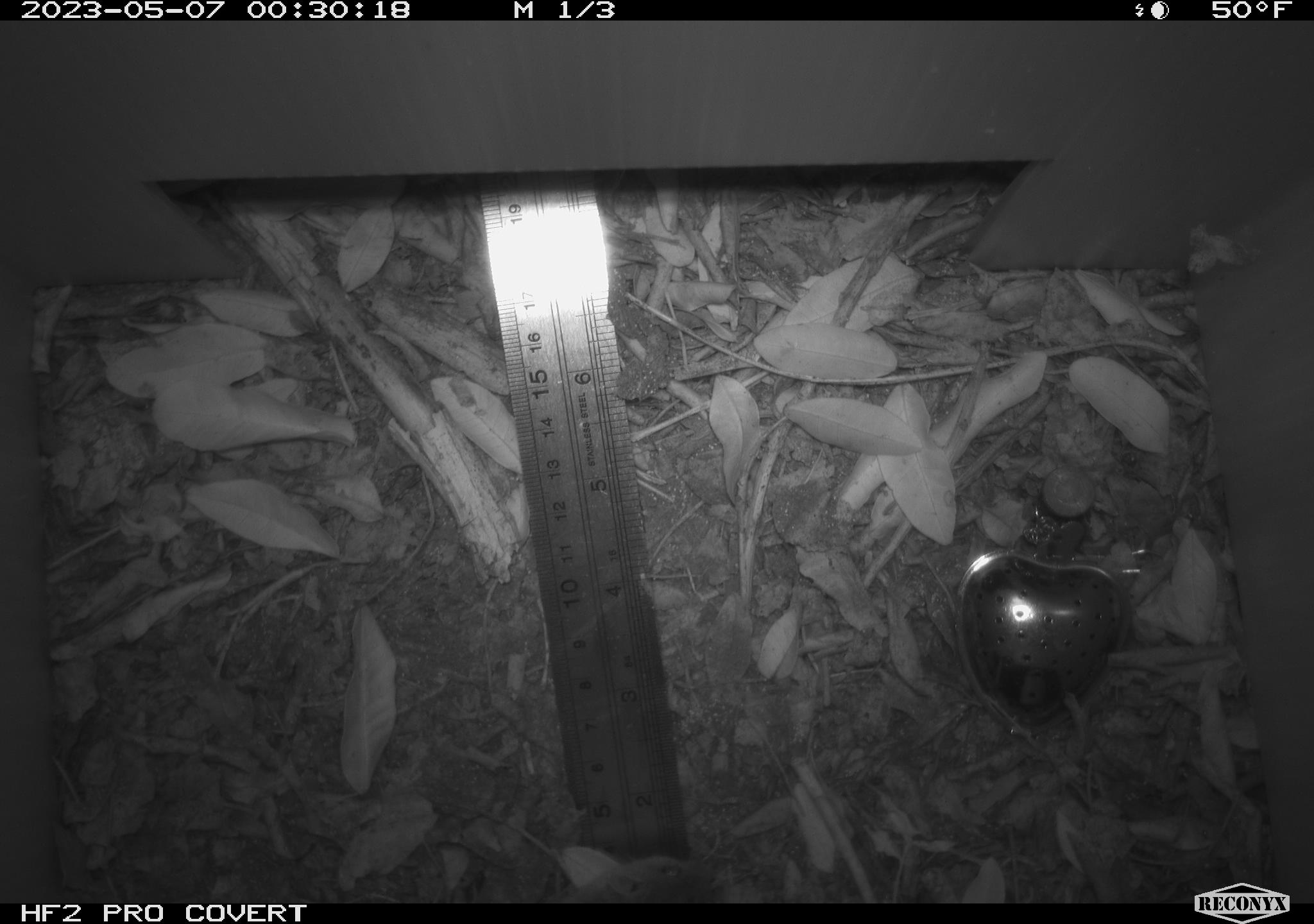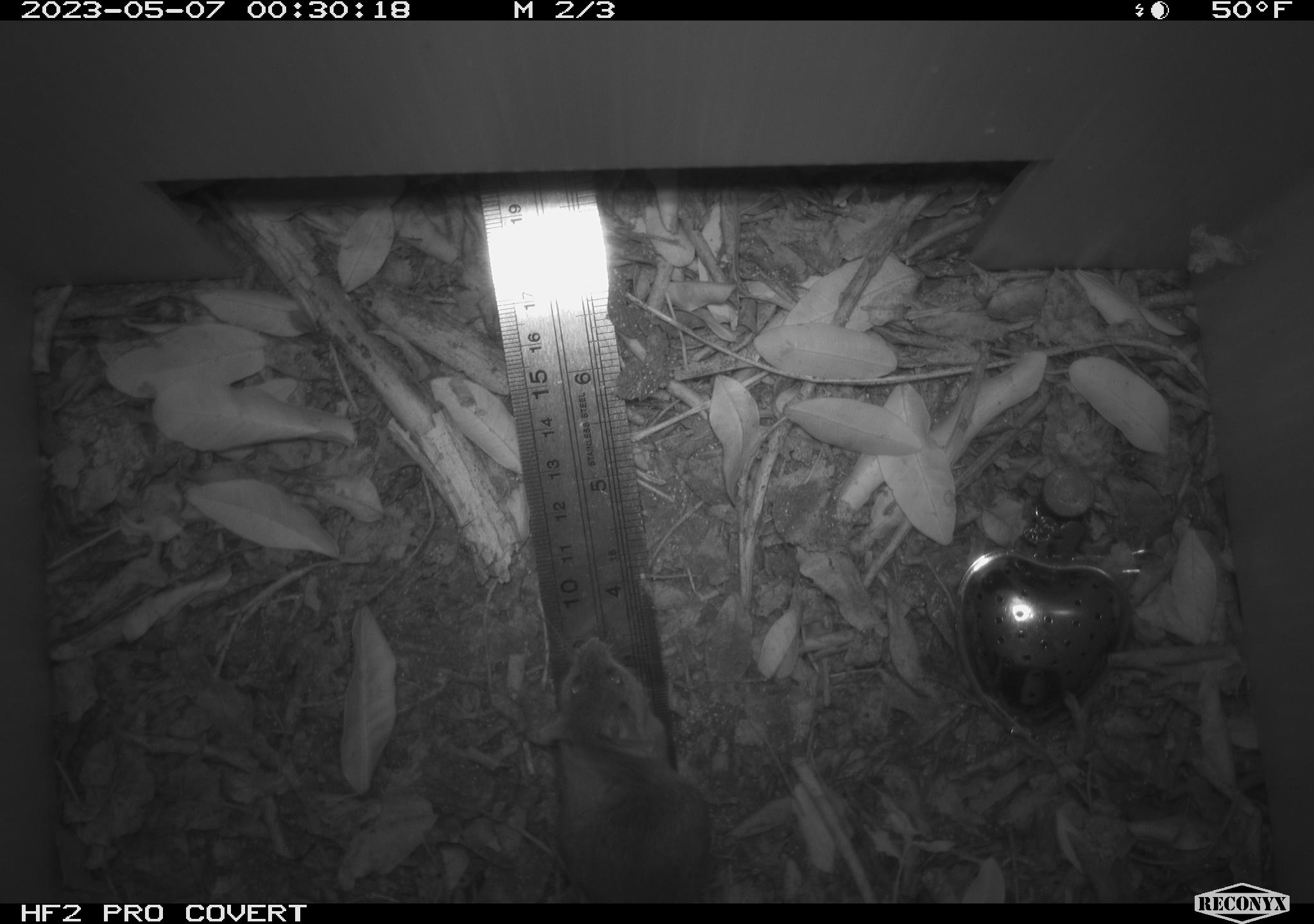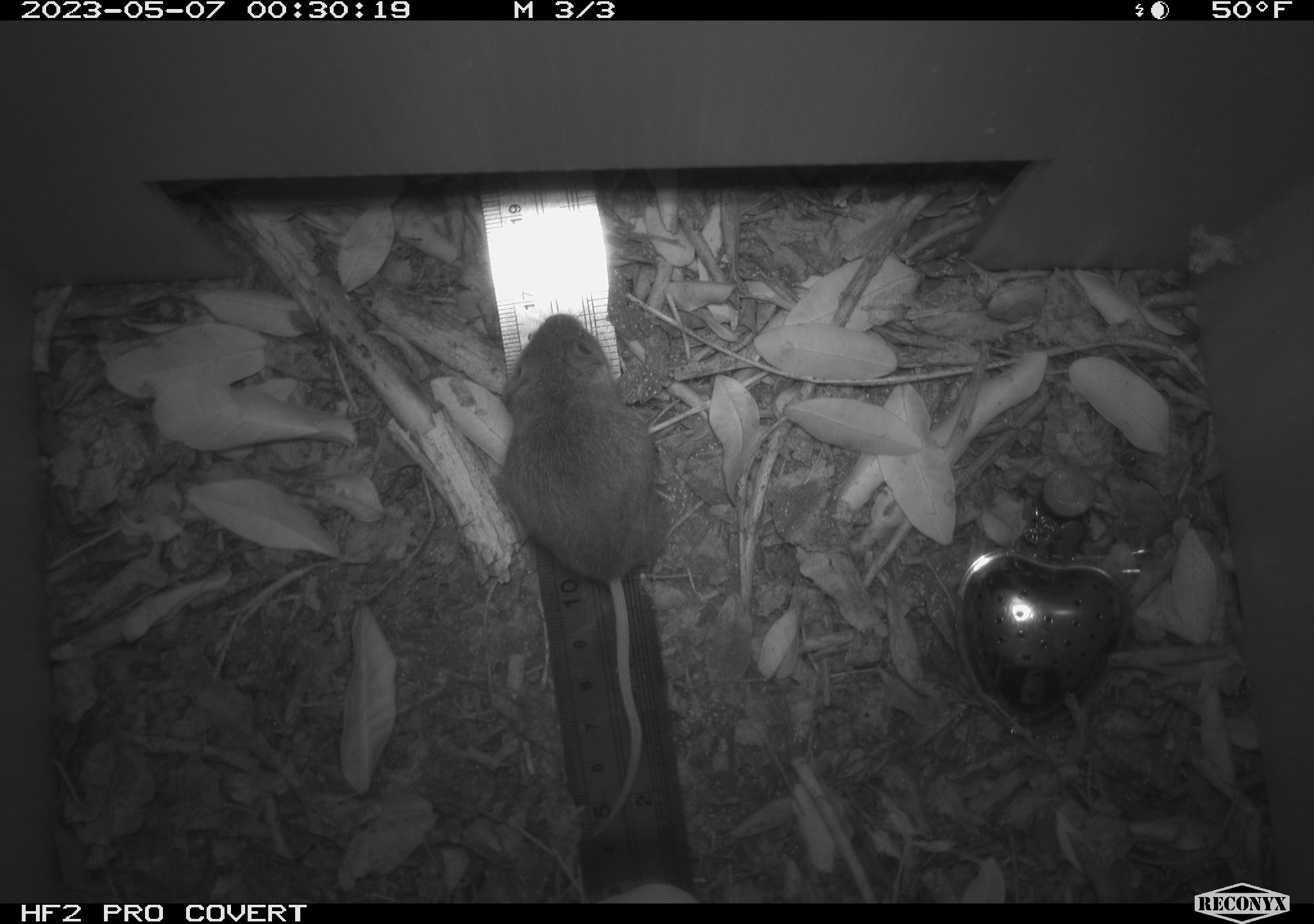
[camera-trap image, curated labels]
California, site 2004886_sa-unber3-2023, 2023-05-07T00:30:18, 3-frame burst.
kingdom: Animalia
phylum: Chordata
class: Mammalia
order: Rodentia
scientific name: Rodentia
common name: mouse species